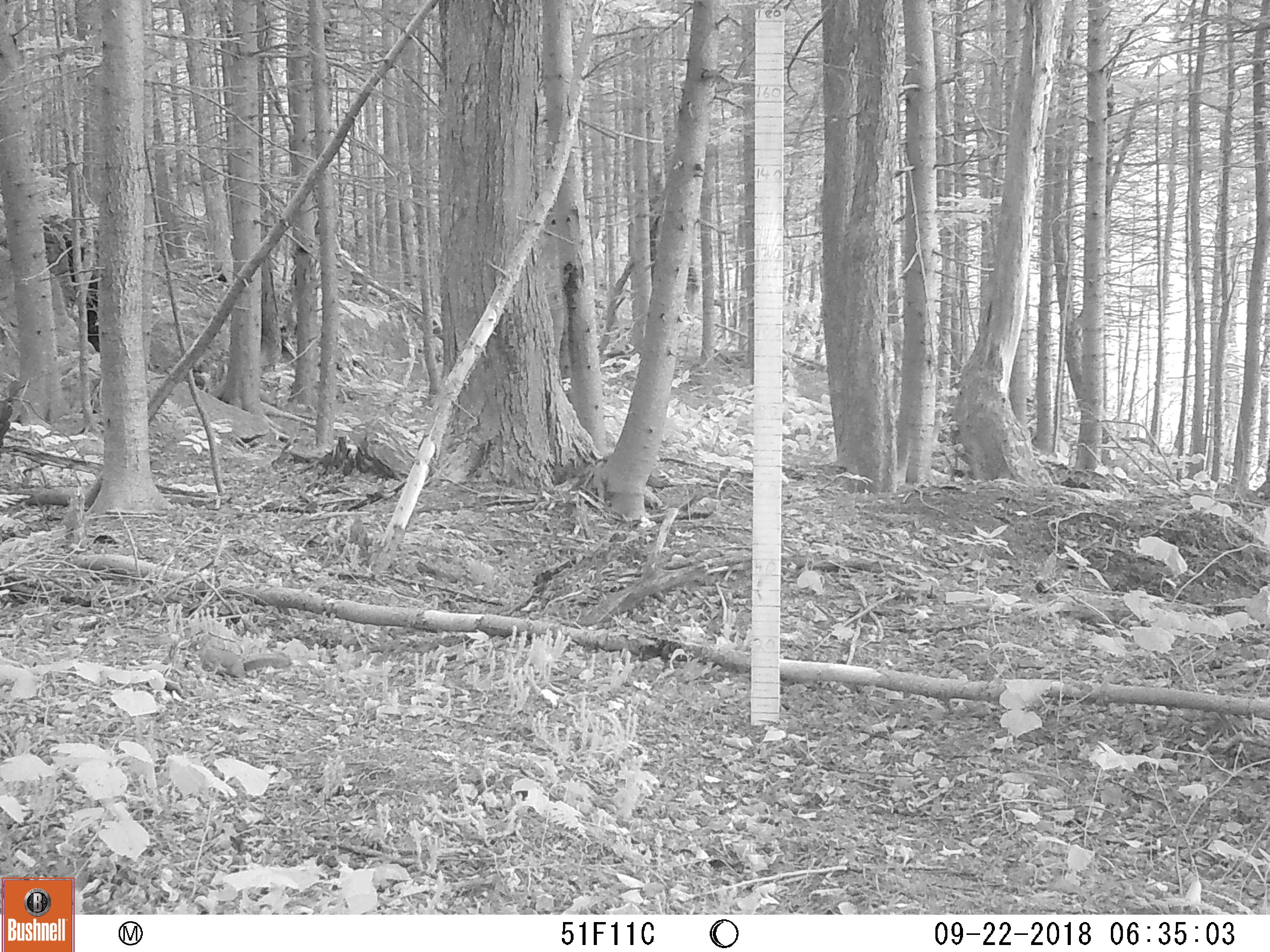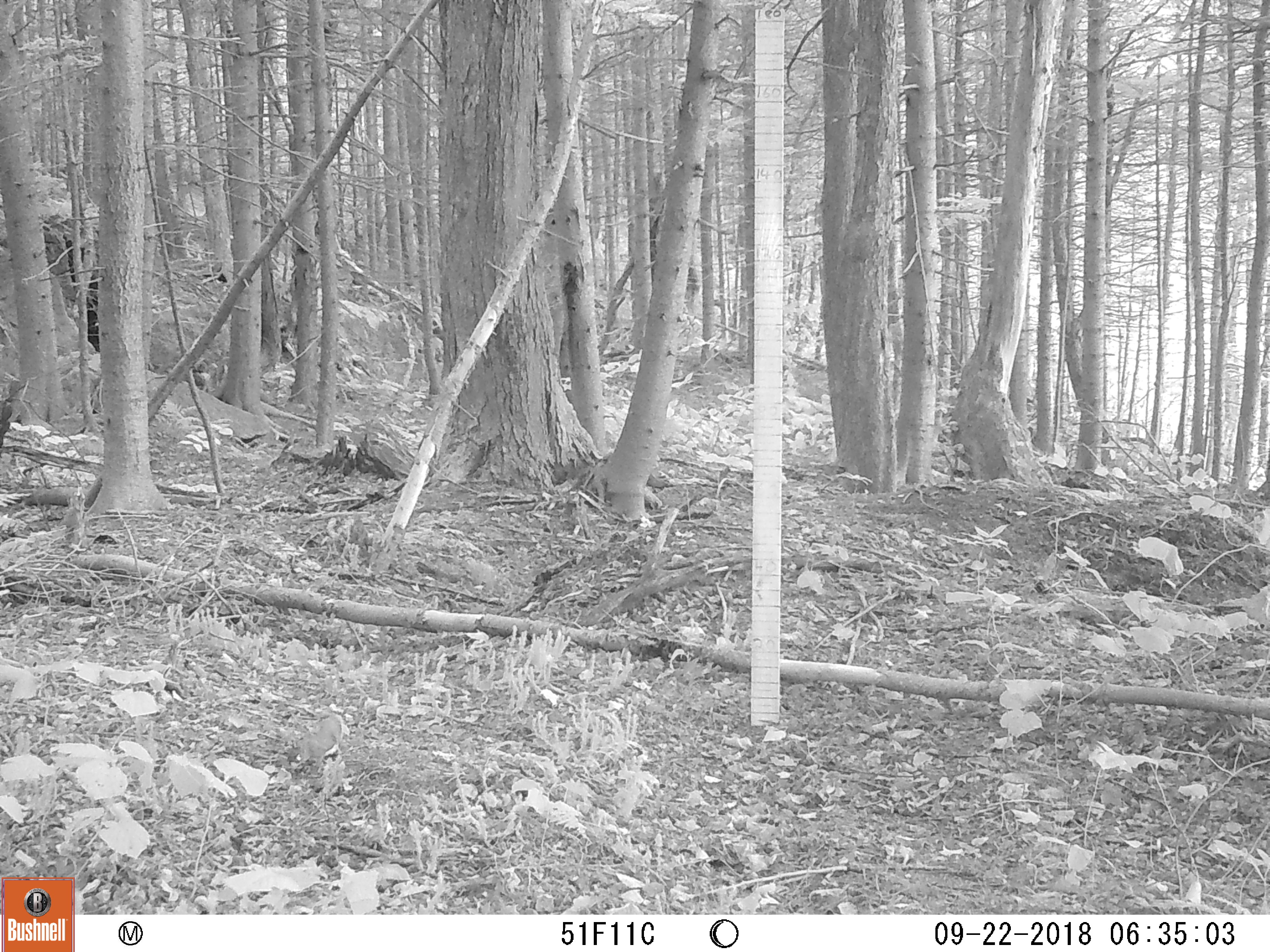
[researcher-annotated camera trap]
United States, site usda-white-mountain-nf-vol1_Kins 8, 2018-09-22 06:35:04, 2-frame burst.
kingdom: Animalia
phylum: Chordata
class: Mammalia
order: Rodentia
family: Sciuridae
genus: Tamiasciurus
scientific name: Tamiasciurus hudsonicus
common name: red squirrel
Red squirrel (Tamiasciurus hudsonicus).